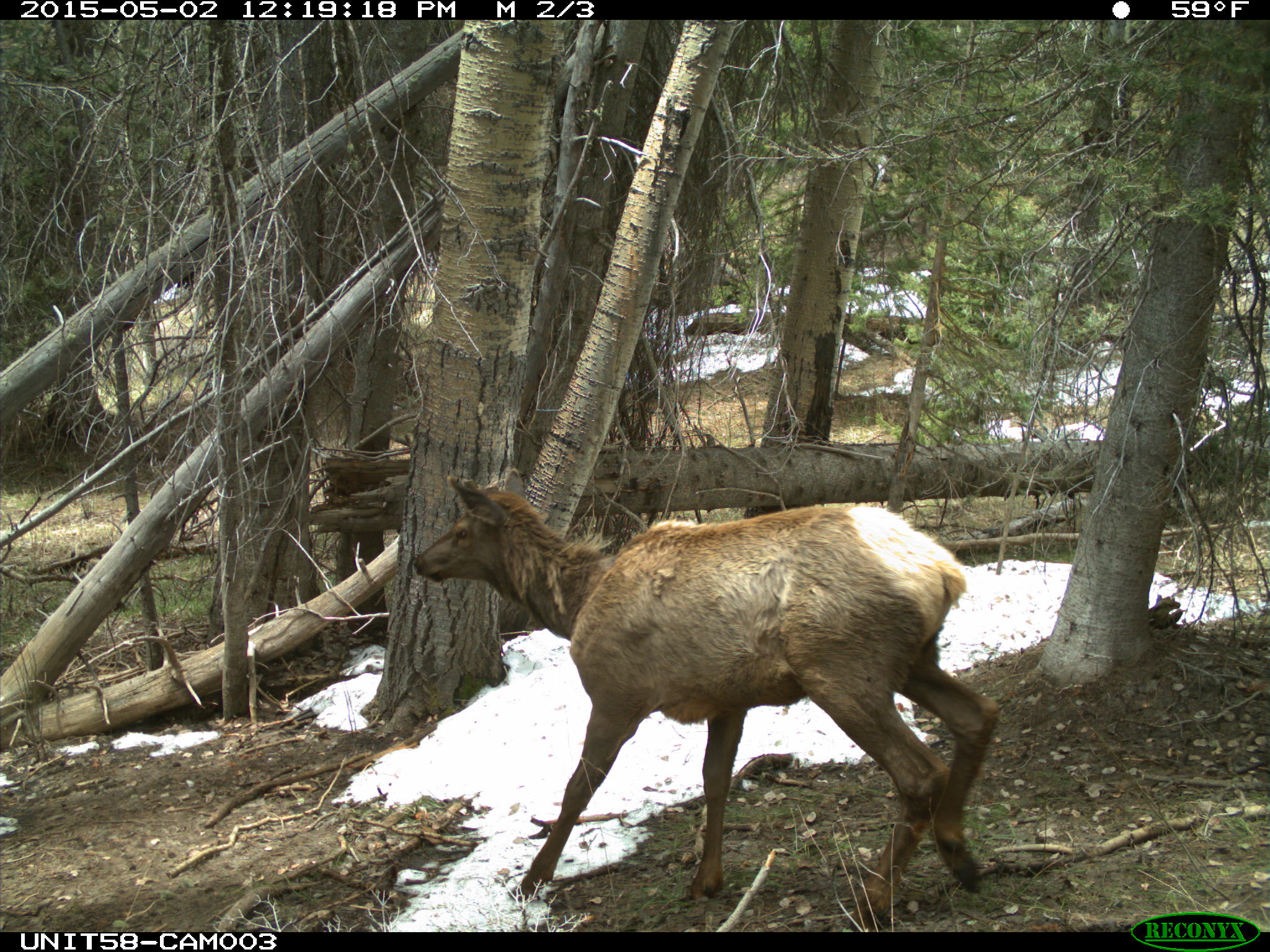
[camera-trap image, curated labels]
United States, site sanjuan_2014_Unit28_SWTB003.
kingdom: Animalia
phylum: Chordata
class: Mammalia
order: Artiodactyla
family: Cervidae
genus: Cervus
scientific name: Cervus elaphus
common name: red deer